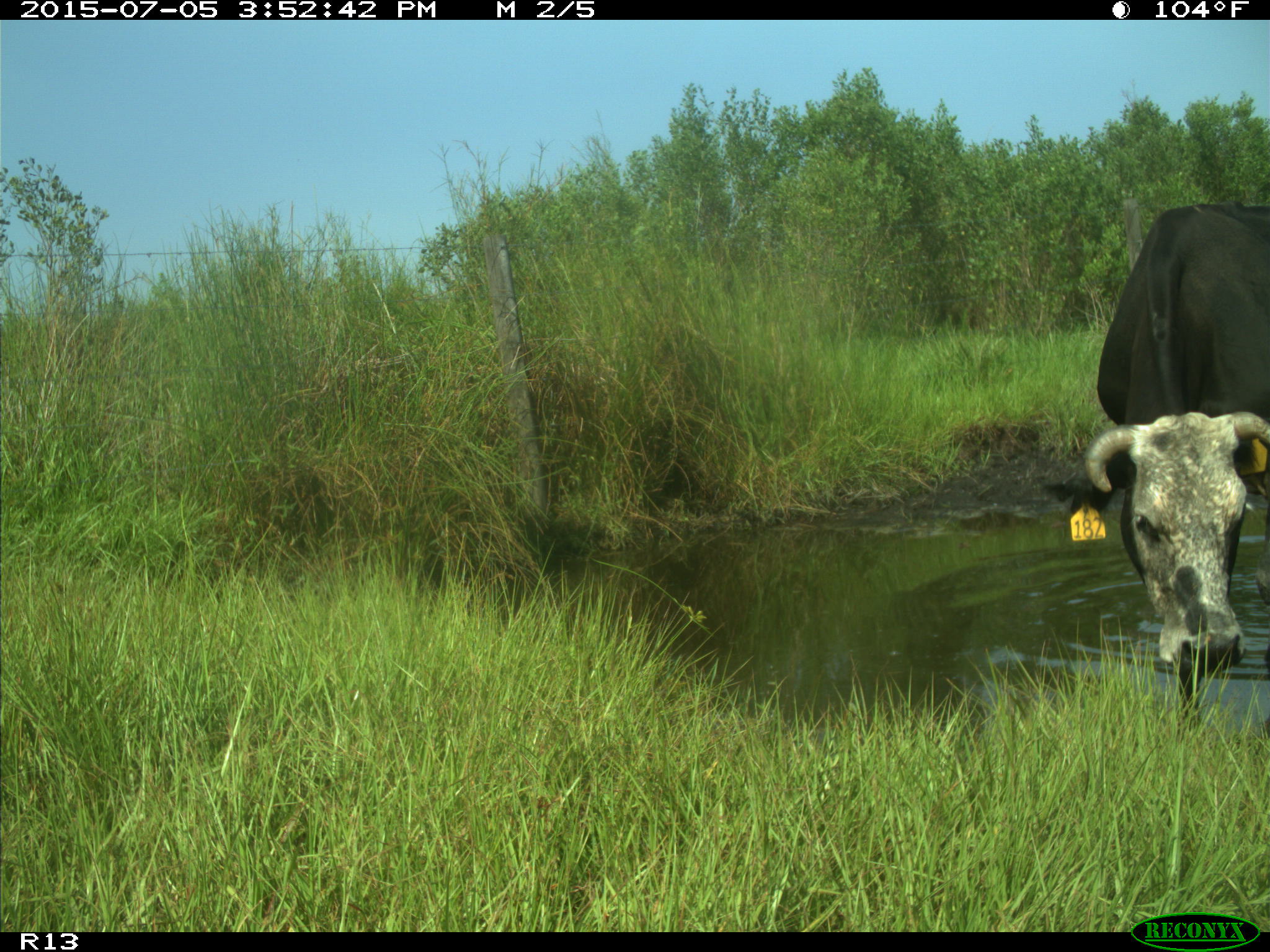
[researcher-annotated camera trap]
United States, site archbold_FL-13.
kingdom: Animalia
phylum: Chordata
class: Mammalia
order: Artiodactyla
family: Bovidae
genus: Bos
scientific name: Bos taurus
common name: domestic cow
Bos taurus (domestic cow).